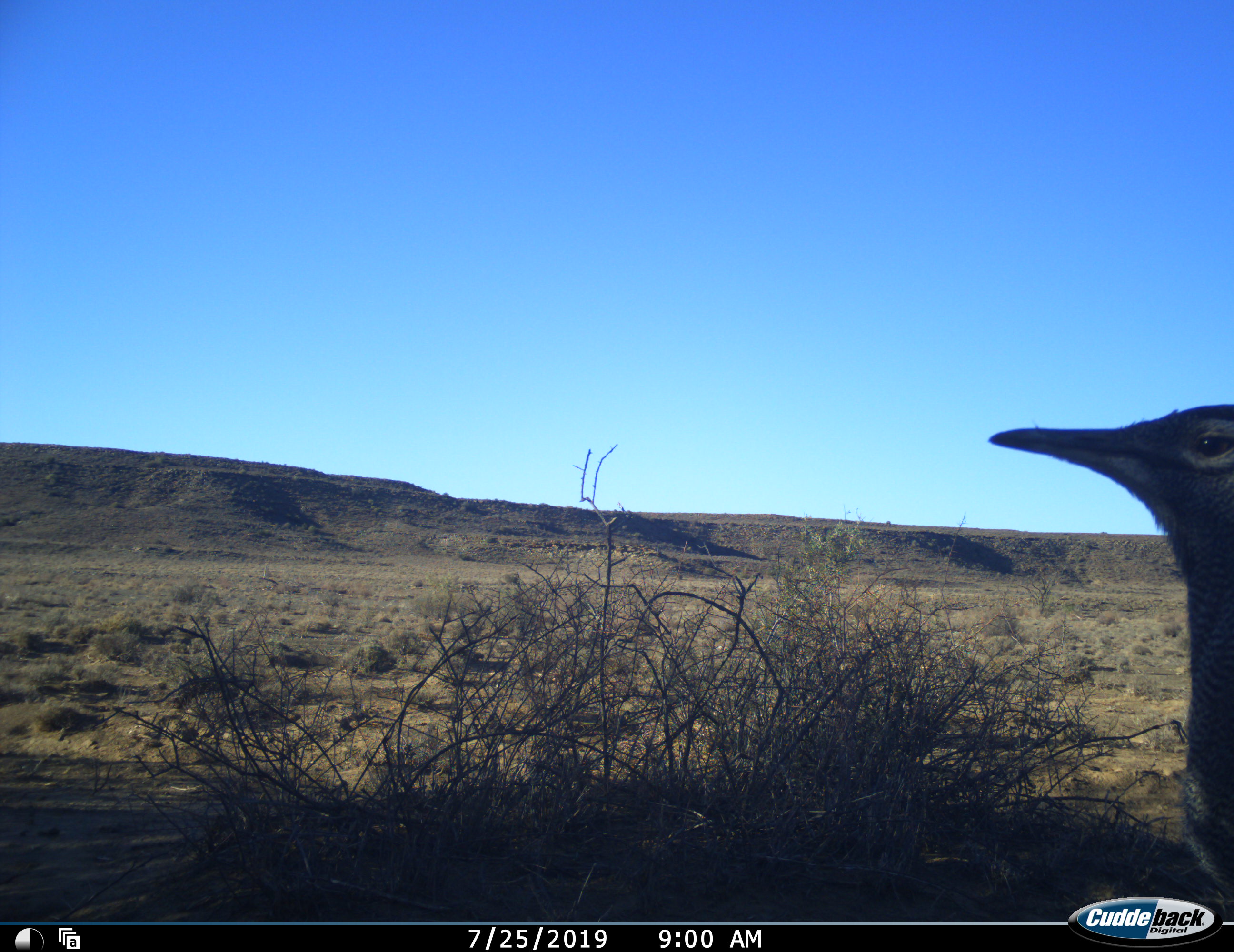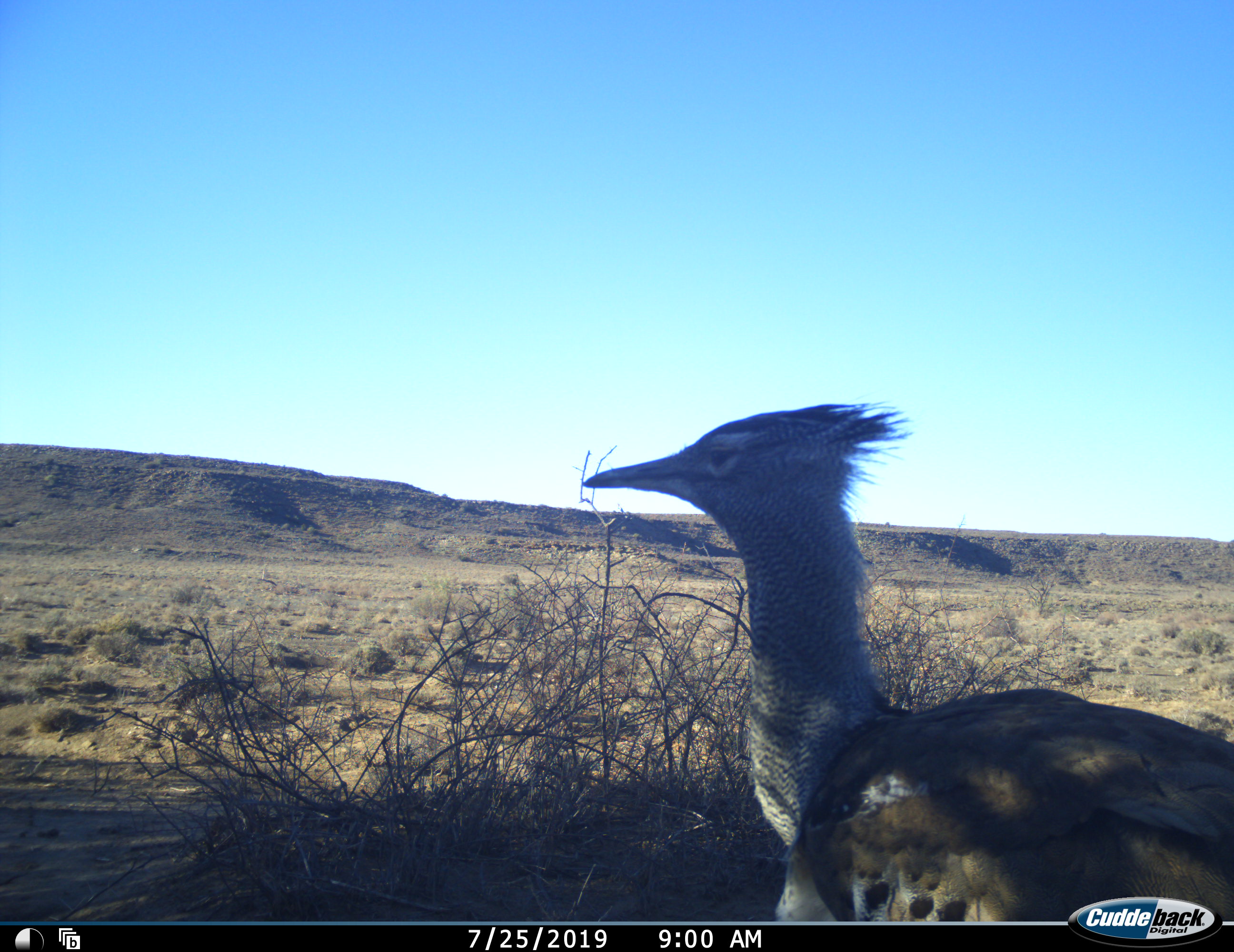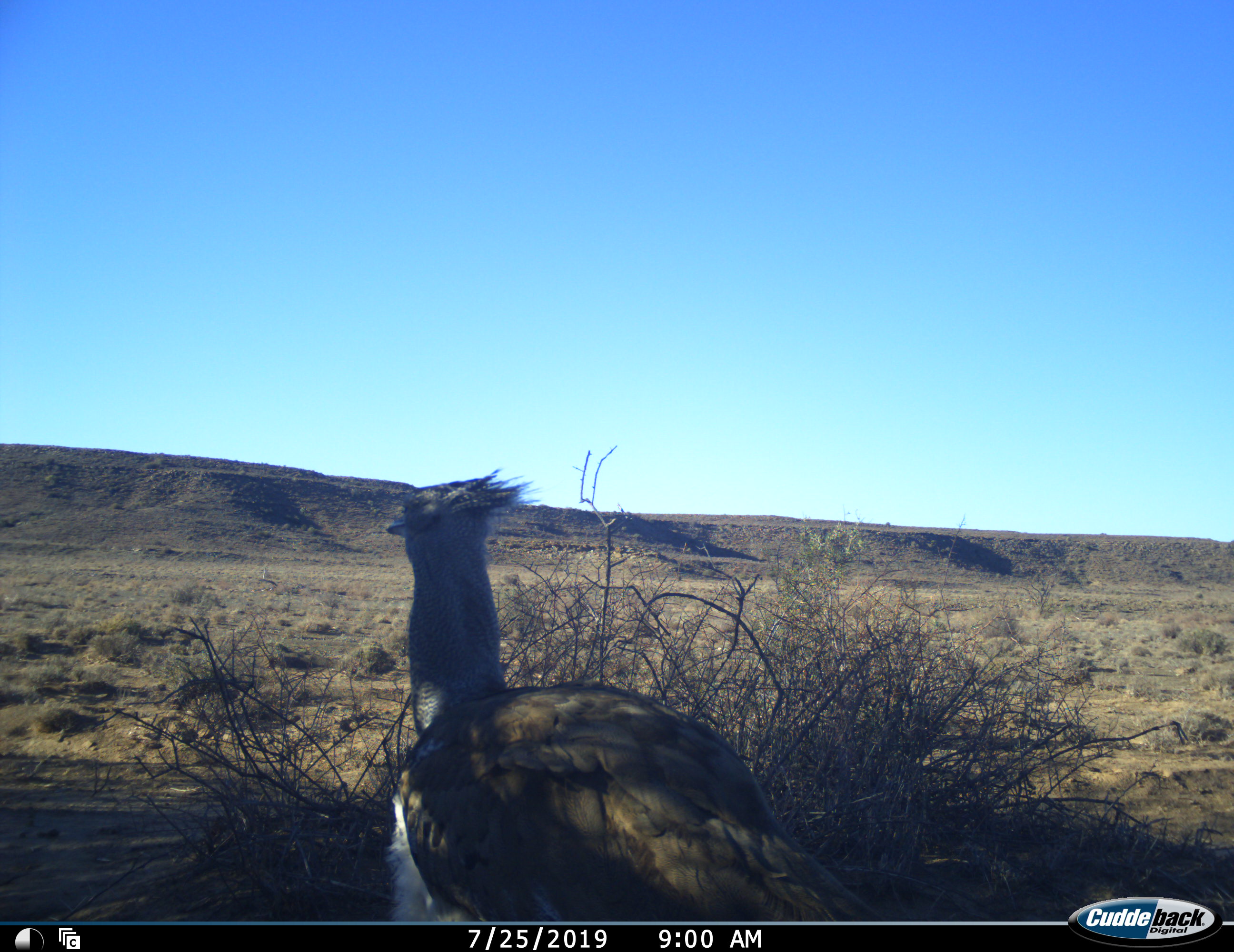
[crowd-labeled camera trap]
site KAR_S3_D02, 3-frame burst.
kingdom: Animalia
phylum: Chordata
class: Aves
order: Otidiformes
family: Otididae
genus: Ardeotis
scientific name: Ardeotis kori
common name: kori bustard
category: bustardkori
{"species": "bustardkori (kori bustard) (Ardeotis kori)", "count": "1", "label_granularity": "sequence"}